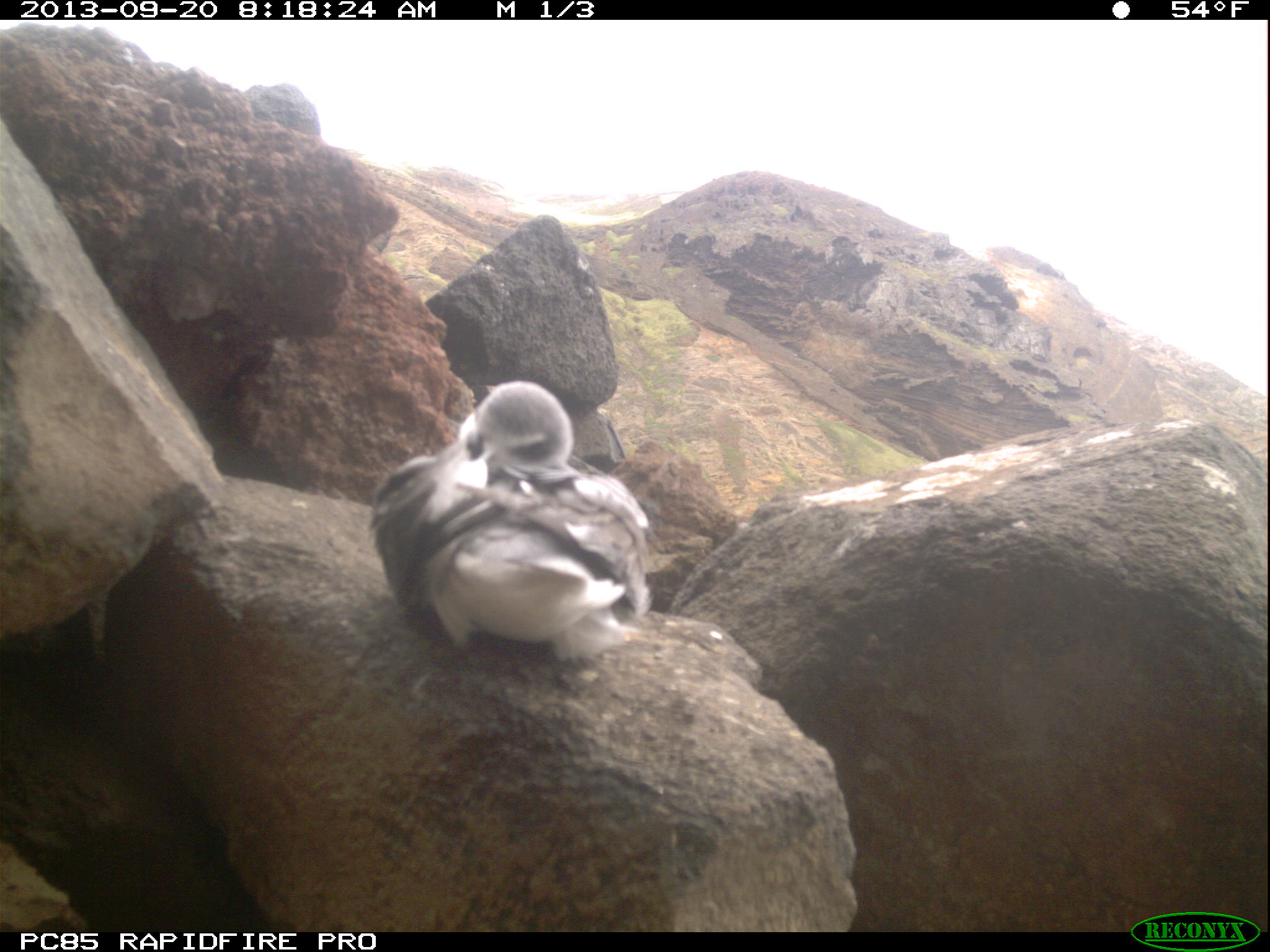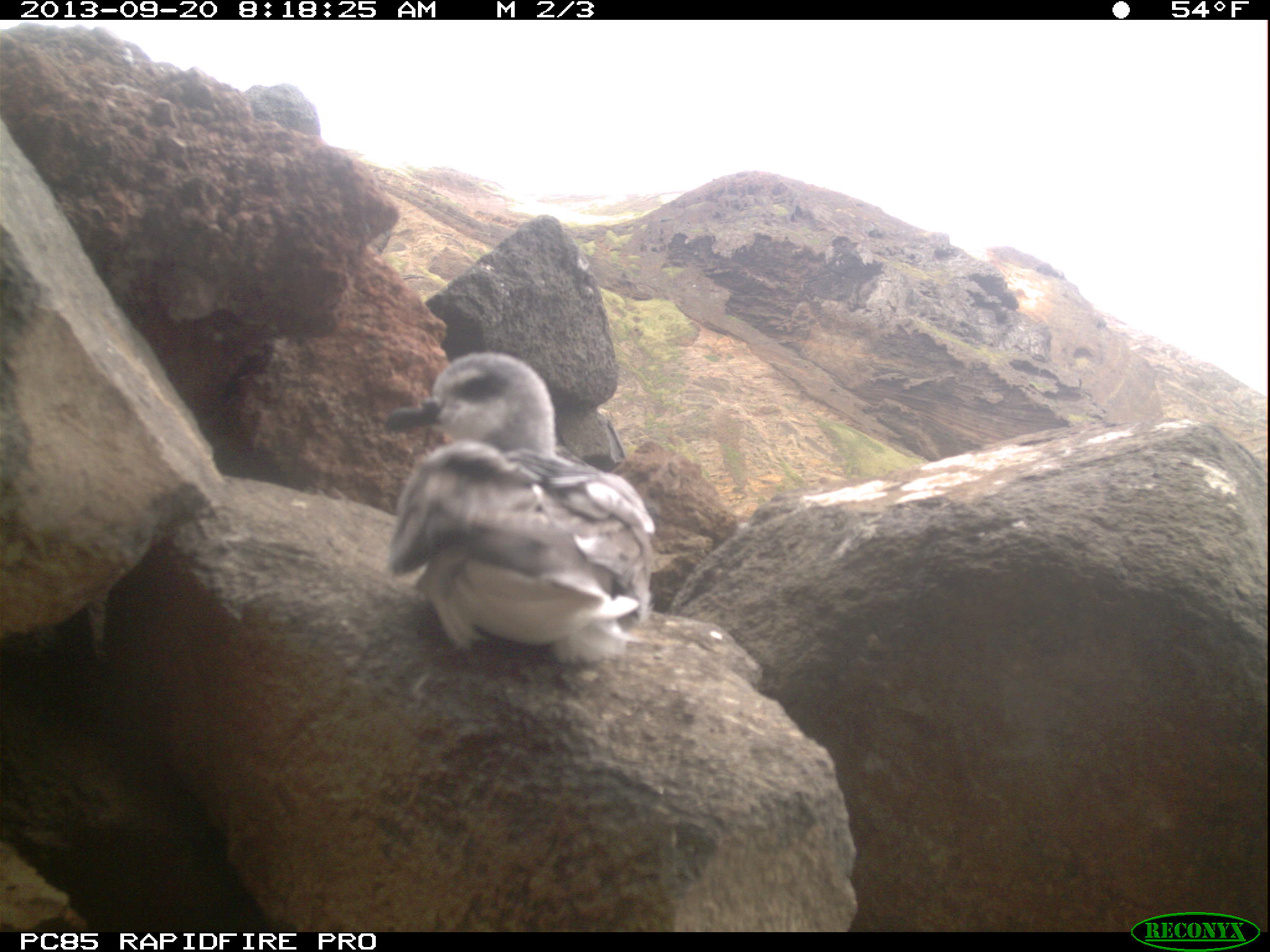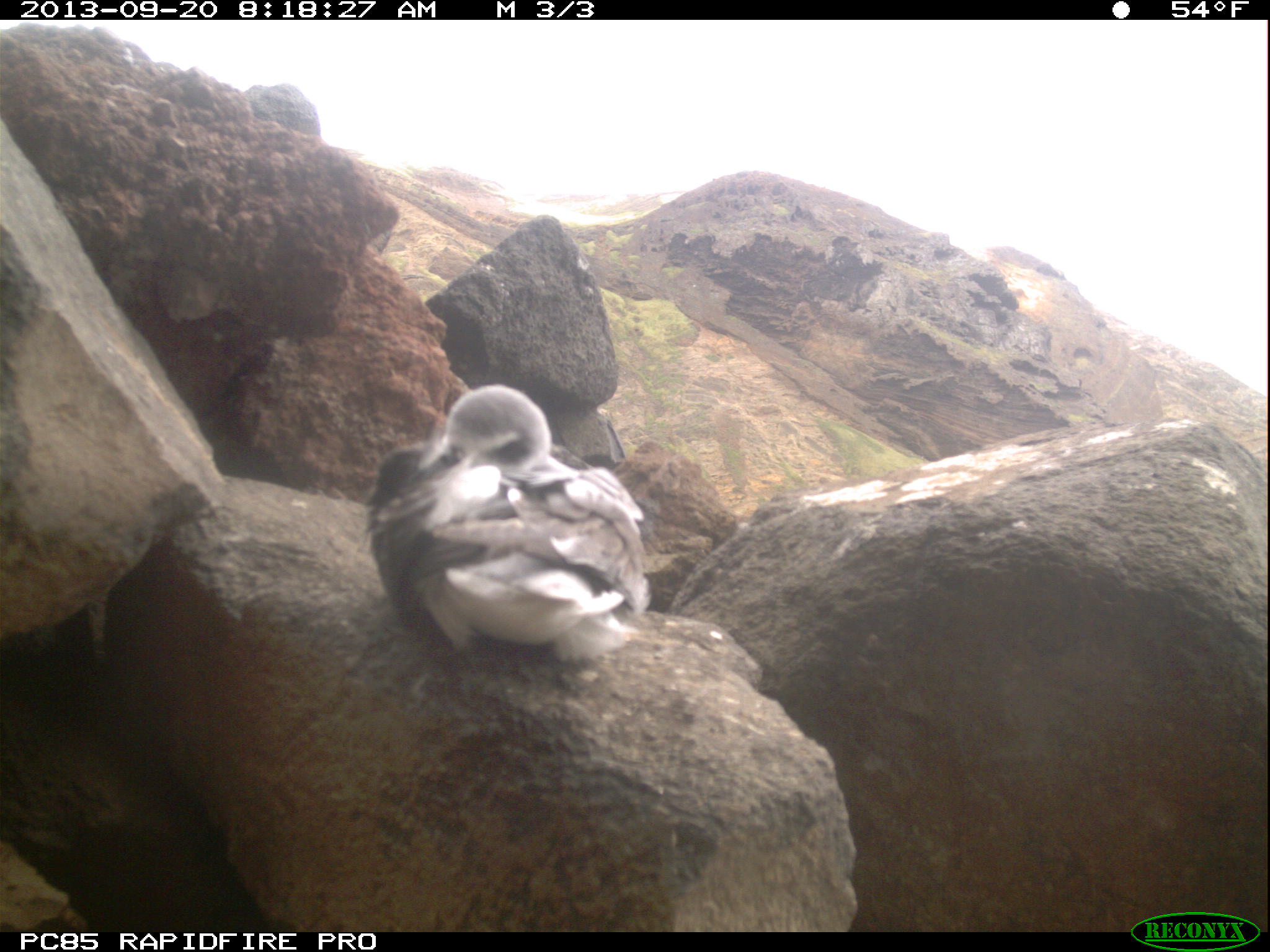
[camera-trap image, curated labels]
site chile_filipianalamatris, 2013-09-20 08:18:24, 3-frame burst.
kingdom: Animalia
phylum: Chordata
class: Aves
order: Procellariiformes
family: Procellariidae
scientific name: Procellariidae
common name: petrel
Petrel (Procellariidae).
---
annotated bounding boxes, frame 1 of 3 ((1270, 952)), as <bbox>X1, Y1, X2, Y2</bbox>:
petrel: <bbox>365, 382, 650, 663</bbox>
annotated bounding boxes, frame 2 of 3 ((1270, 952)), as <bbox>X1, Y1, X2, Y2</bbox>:
petrel: <bbox>371, 355, 656, 671</bbox>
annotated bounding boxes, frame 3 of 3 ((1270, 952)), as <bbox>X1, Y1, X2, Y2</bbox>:
petrel: <bbox>359, 382, 646, 666</bbox>